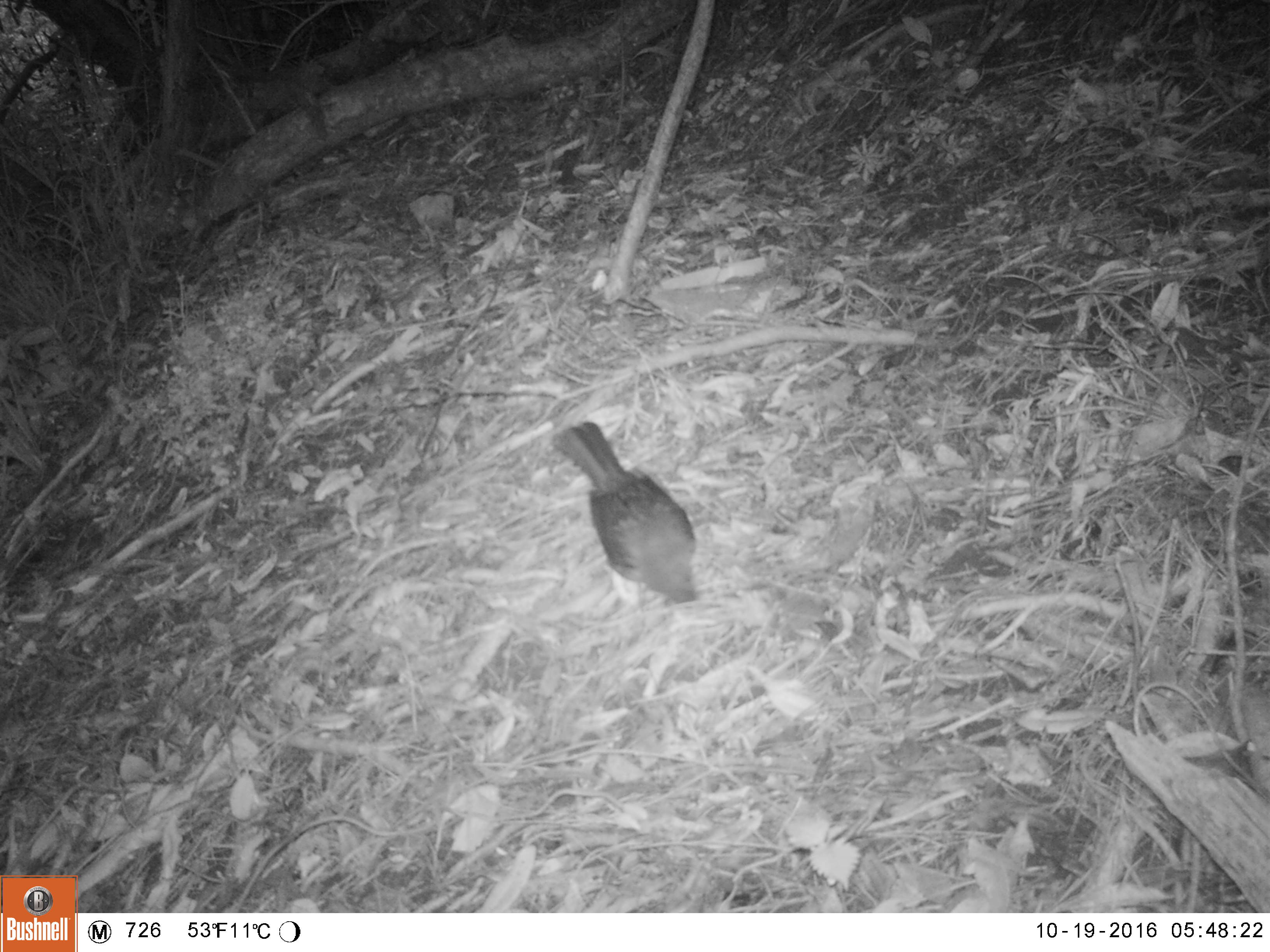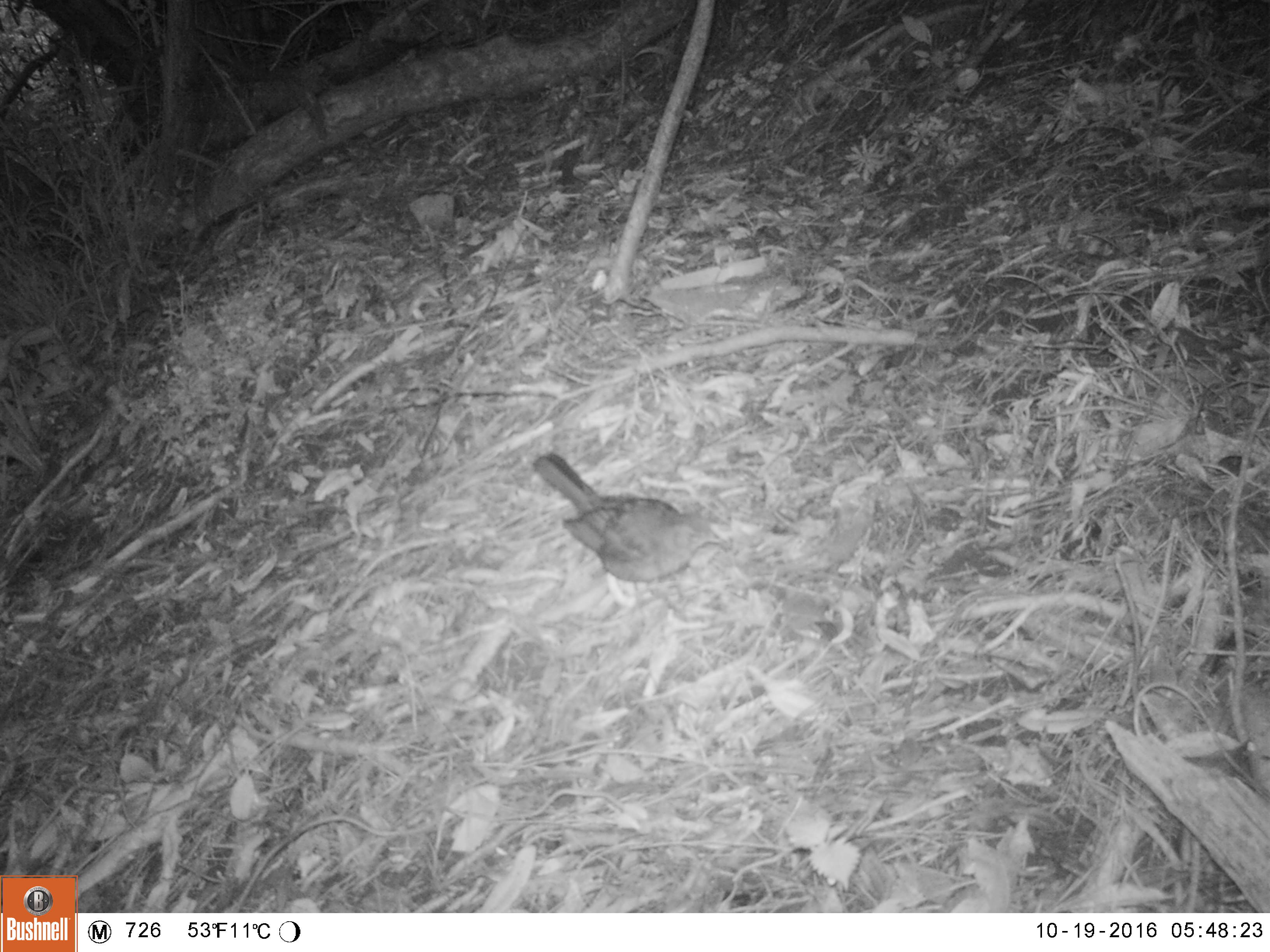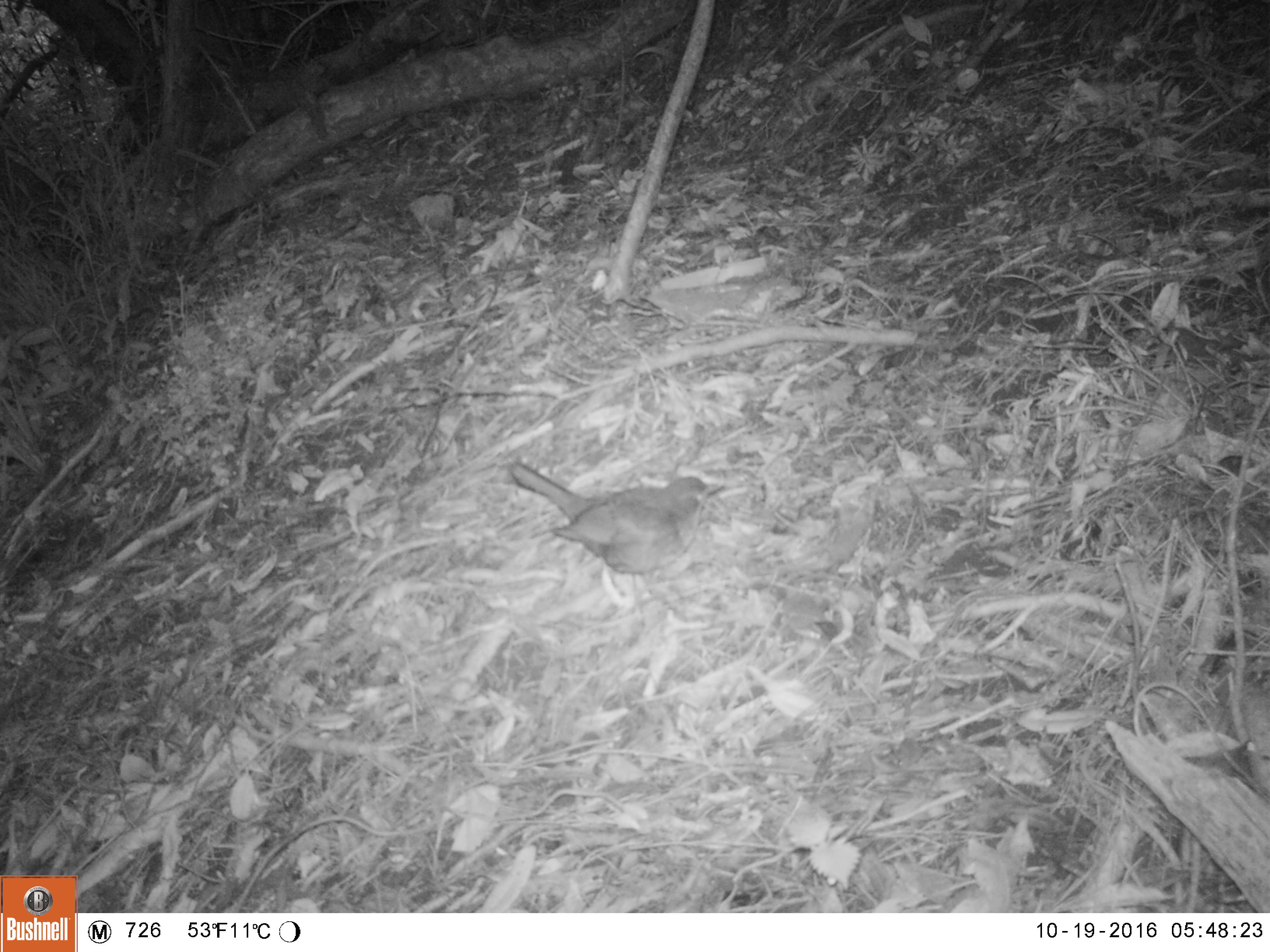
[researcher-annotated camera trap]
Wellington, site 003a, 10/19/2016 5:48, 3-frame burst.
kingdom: Animalia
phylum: Chordata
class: Aves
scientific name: Aves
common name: bird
Bird (Aves).